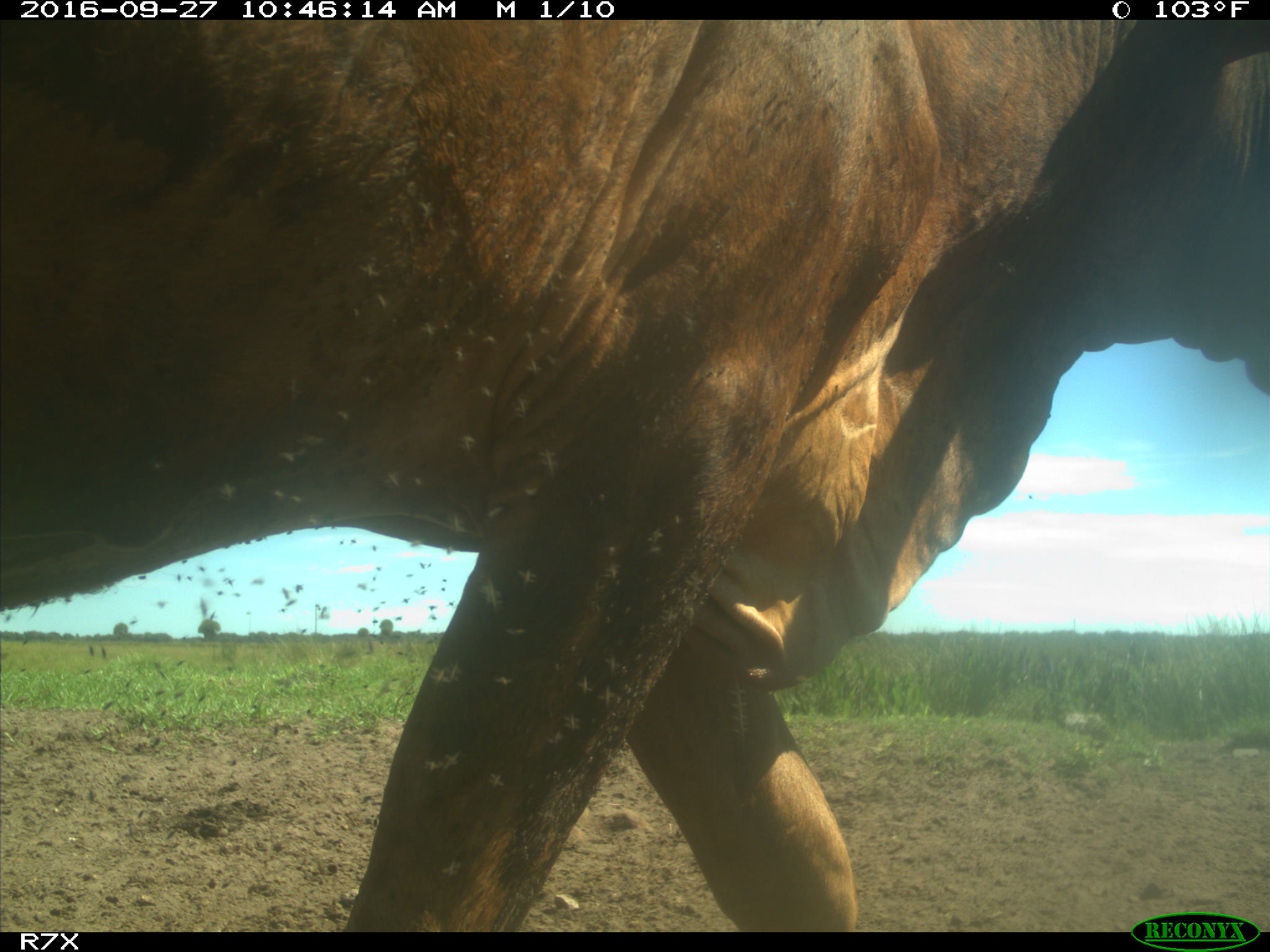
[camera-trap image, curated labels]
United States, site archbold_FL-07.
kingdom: Animalia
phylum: Chordata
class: Mammalia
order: Artiodactyla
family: Bovidae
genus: Bos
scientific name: Bos taurus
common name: domestic cow